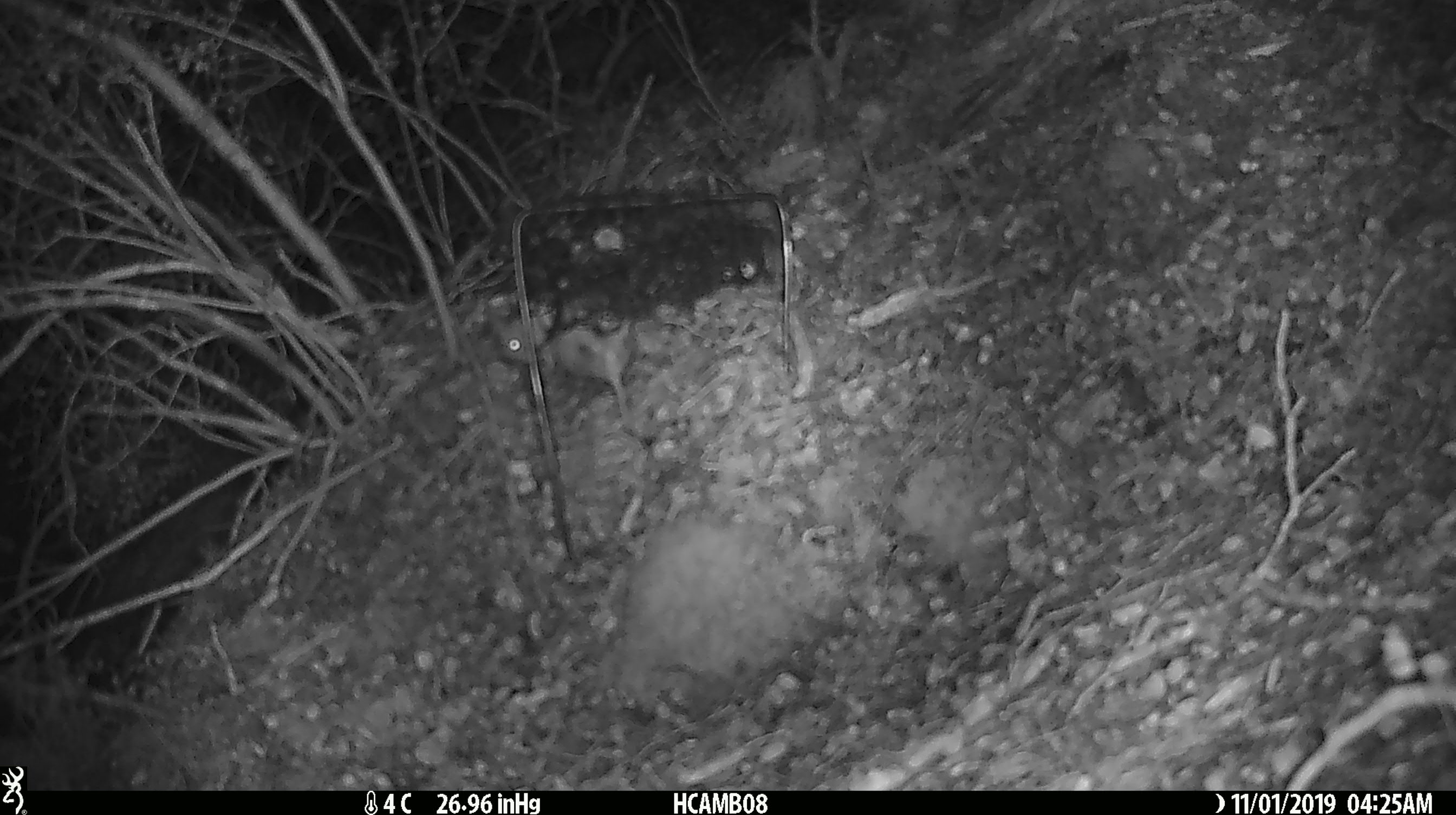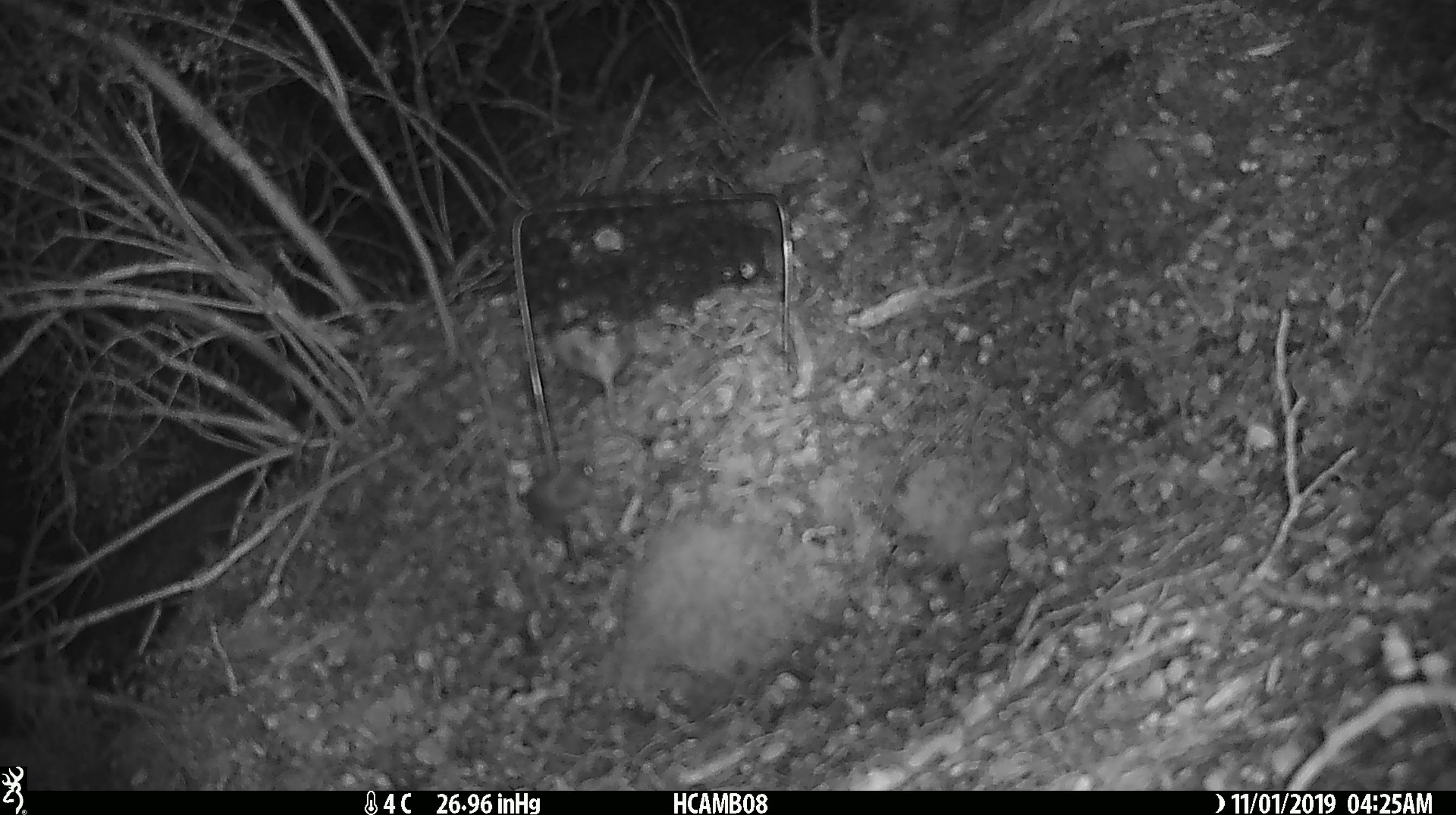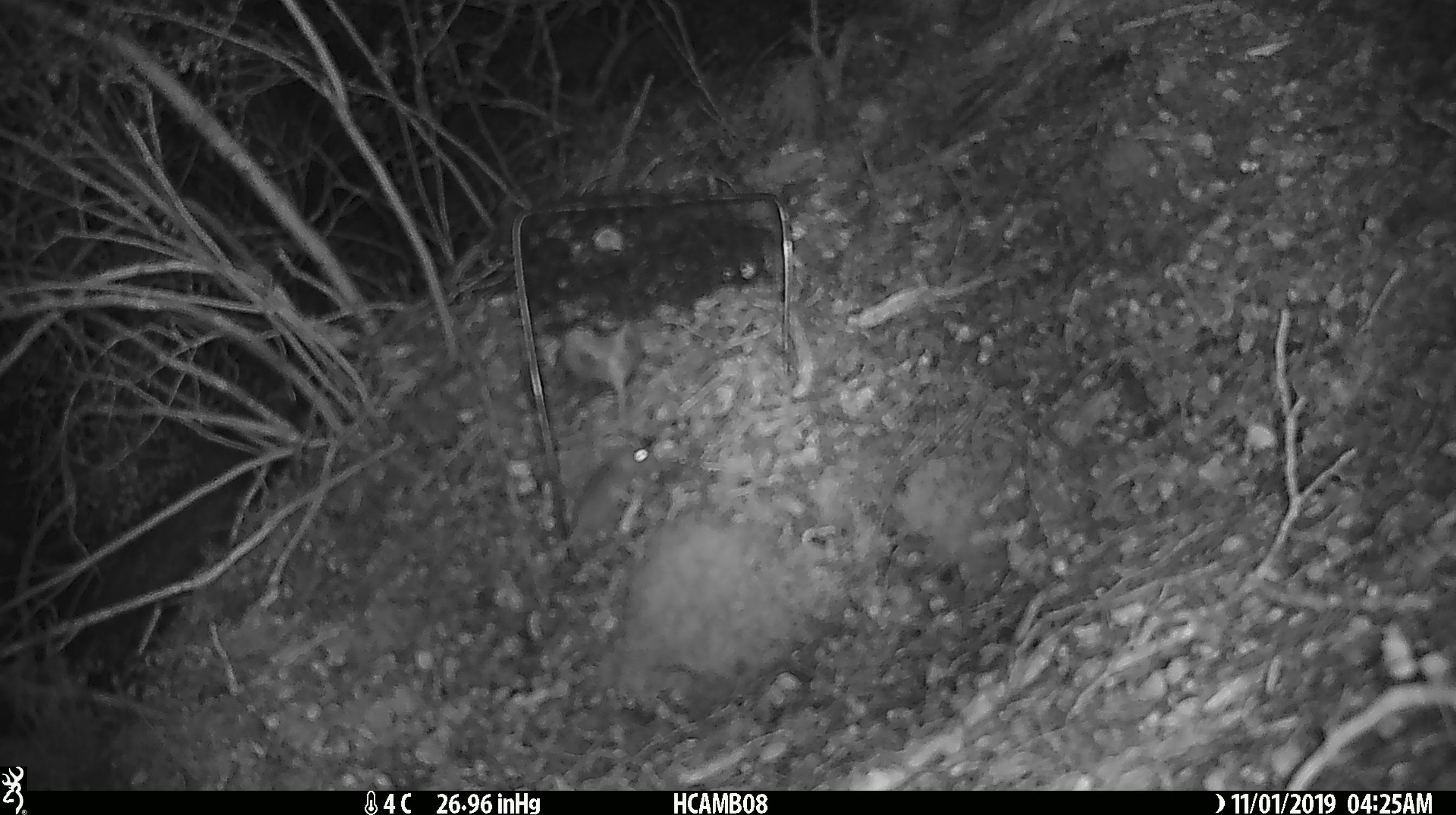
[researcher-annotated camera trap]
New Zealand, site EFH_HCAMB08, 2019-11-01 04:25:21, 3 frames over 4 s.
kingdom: Animalia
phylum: Chordata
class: Mammalia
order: Rodentia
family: Muridae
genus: Mus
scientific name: Mus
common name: mouse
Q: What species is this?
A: Mouse (Mus).